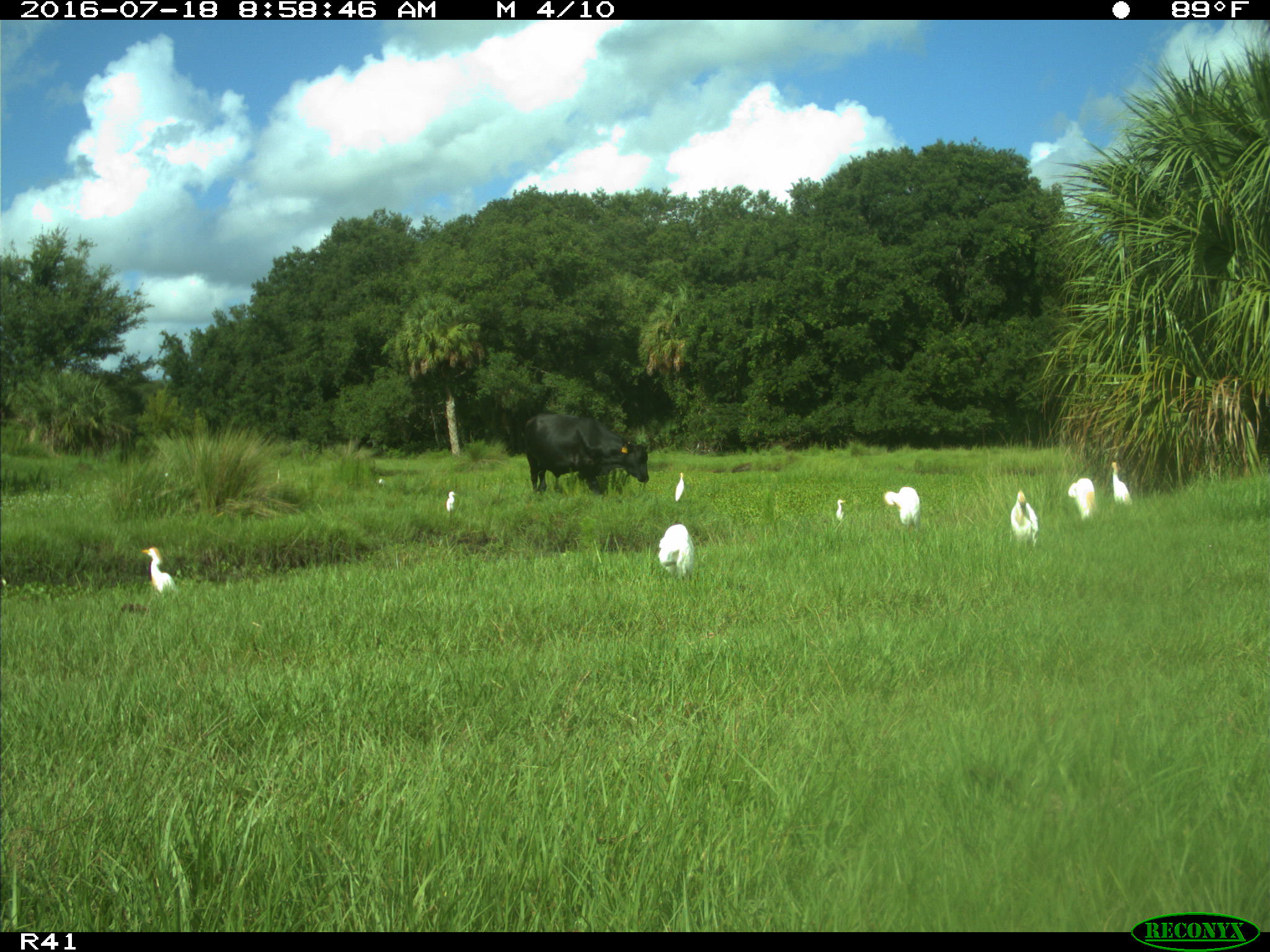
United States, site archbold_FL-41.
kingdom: Animalia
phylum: Chordata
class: Mammalia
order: Artiodactyla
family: Bovidae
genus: Bos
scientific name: Bos taurus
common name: domestic cow